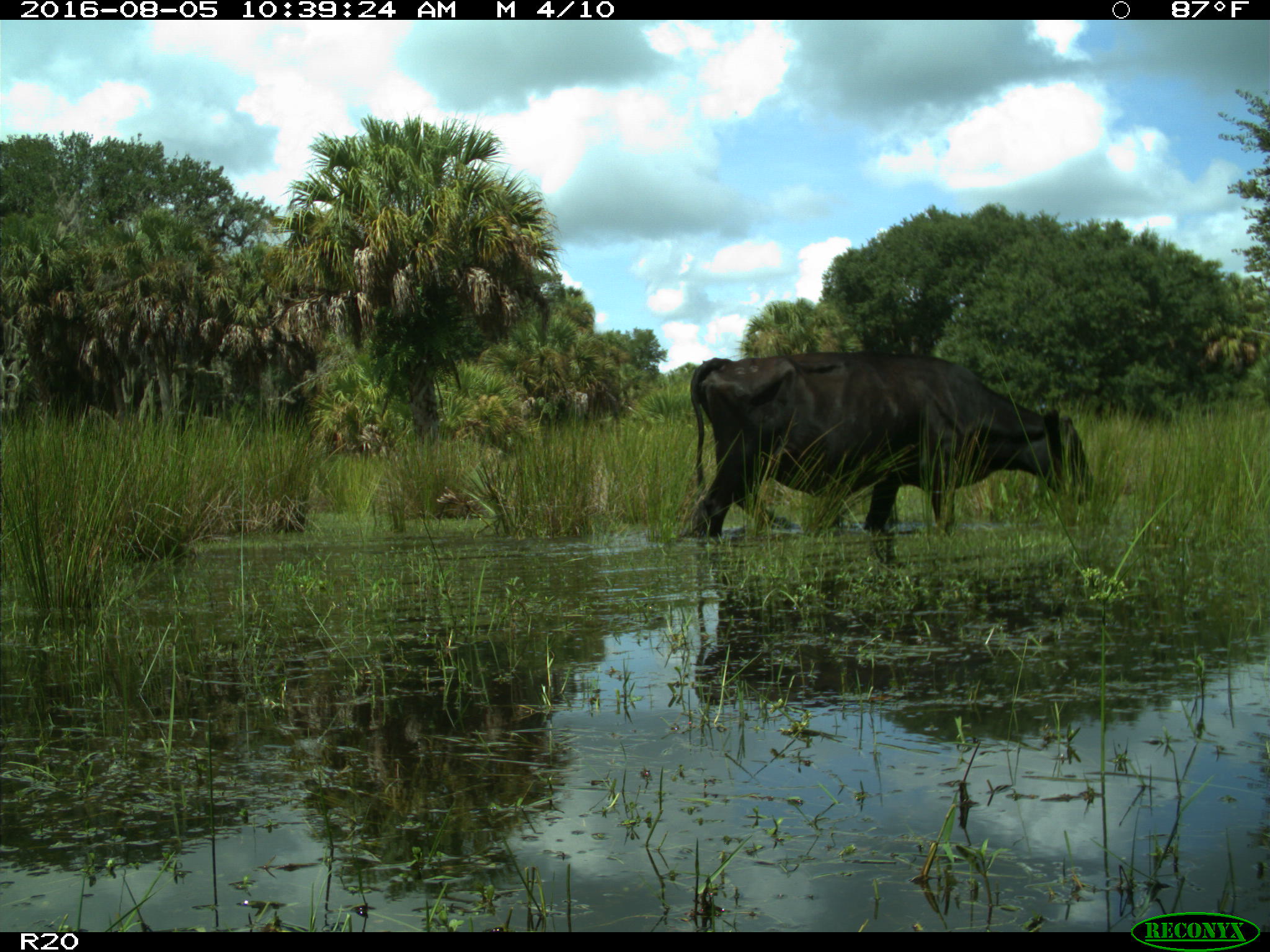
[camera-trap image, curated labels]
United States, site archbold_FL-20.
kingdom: Animalia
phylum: Chordata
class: Mammalia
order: Artiodactyla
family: Bovidae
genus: Bos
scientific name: Bos taurus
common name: domestic cow